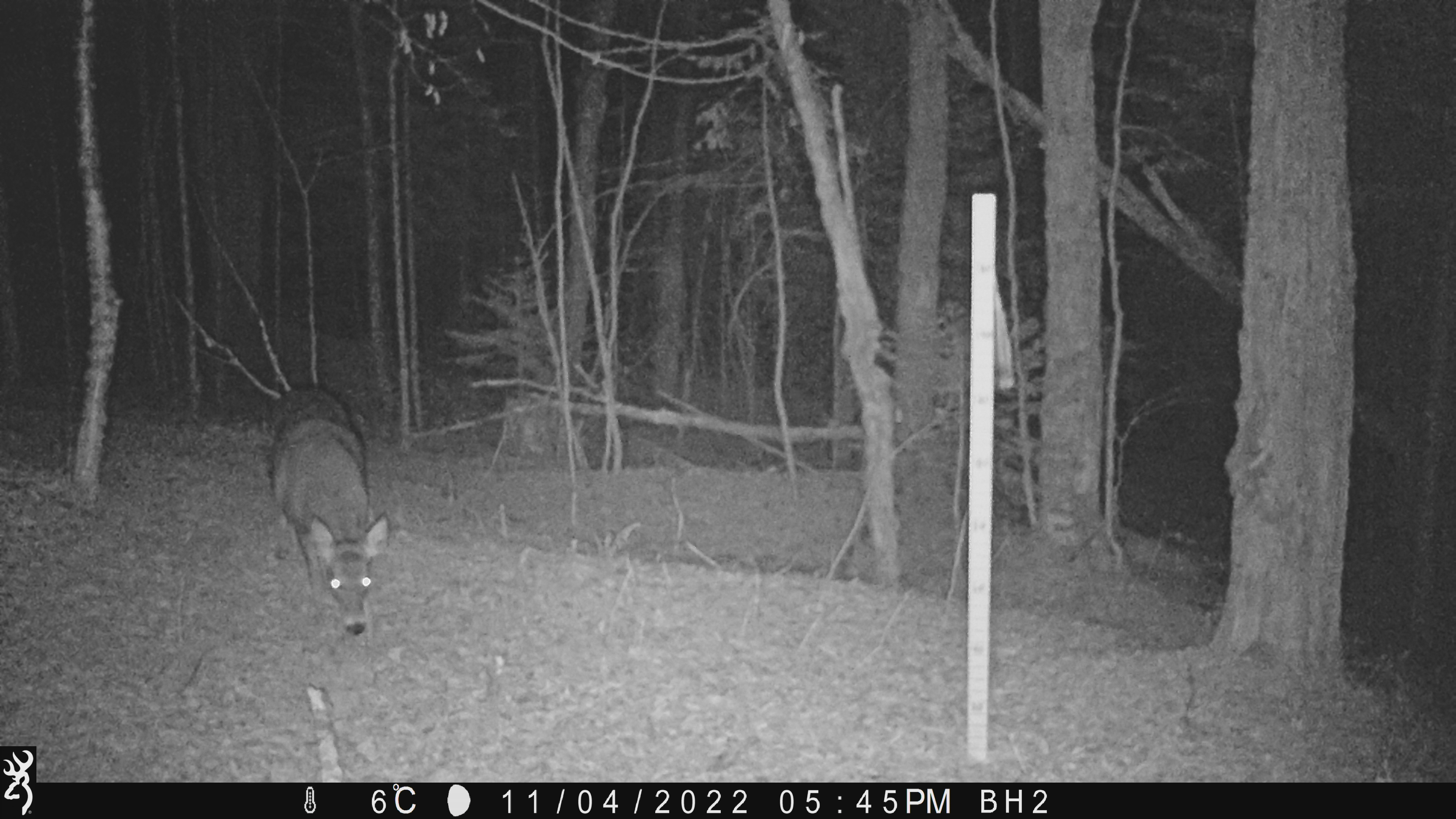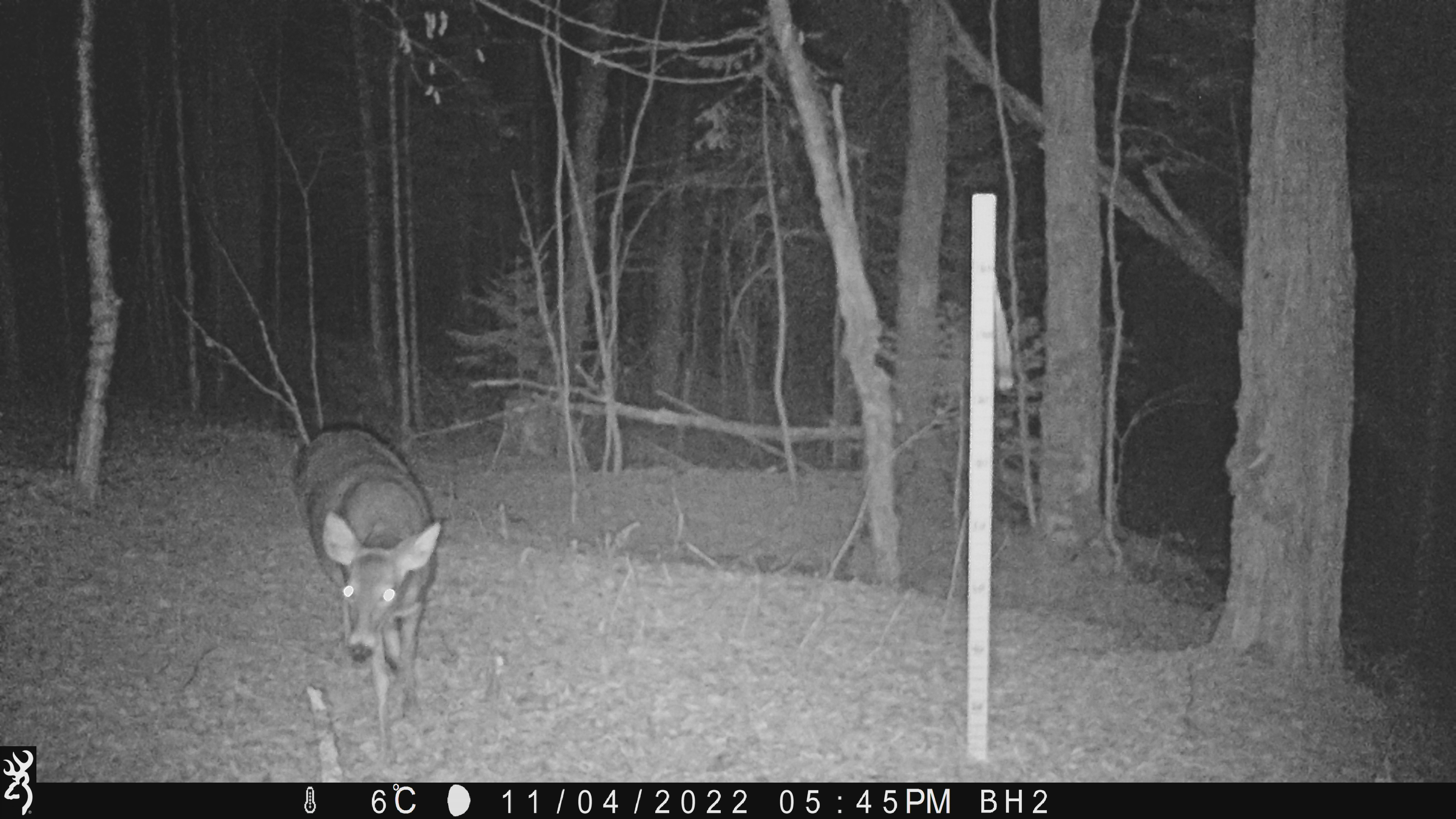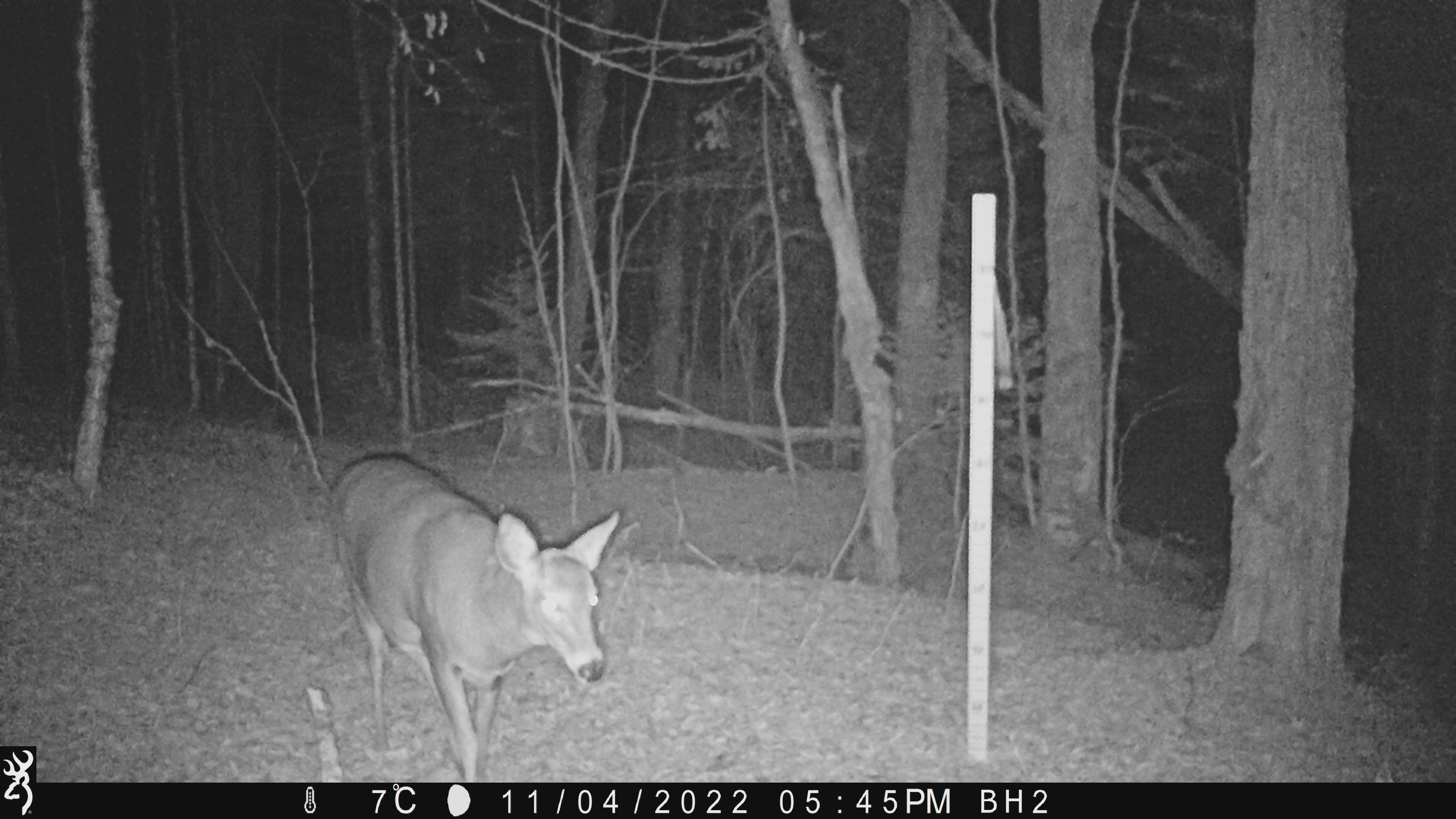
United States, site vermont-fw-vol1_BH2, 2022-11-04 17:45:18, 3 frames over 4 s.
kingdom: Animalia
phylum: Chordata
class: Mammalia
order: Artiodactyla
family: Cervidae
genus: Odocoileus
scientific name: Odocoileus virginianus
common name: white-tailed deer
White-tailed deer (Odocoileus virginianus).